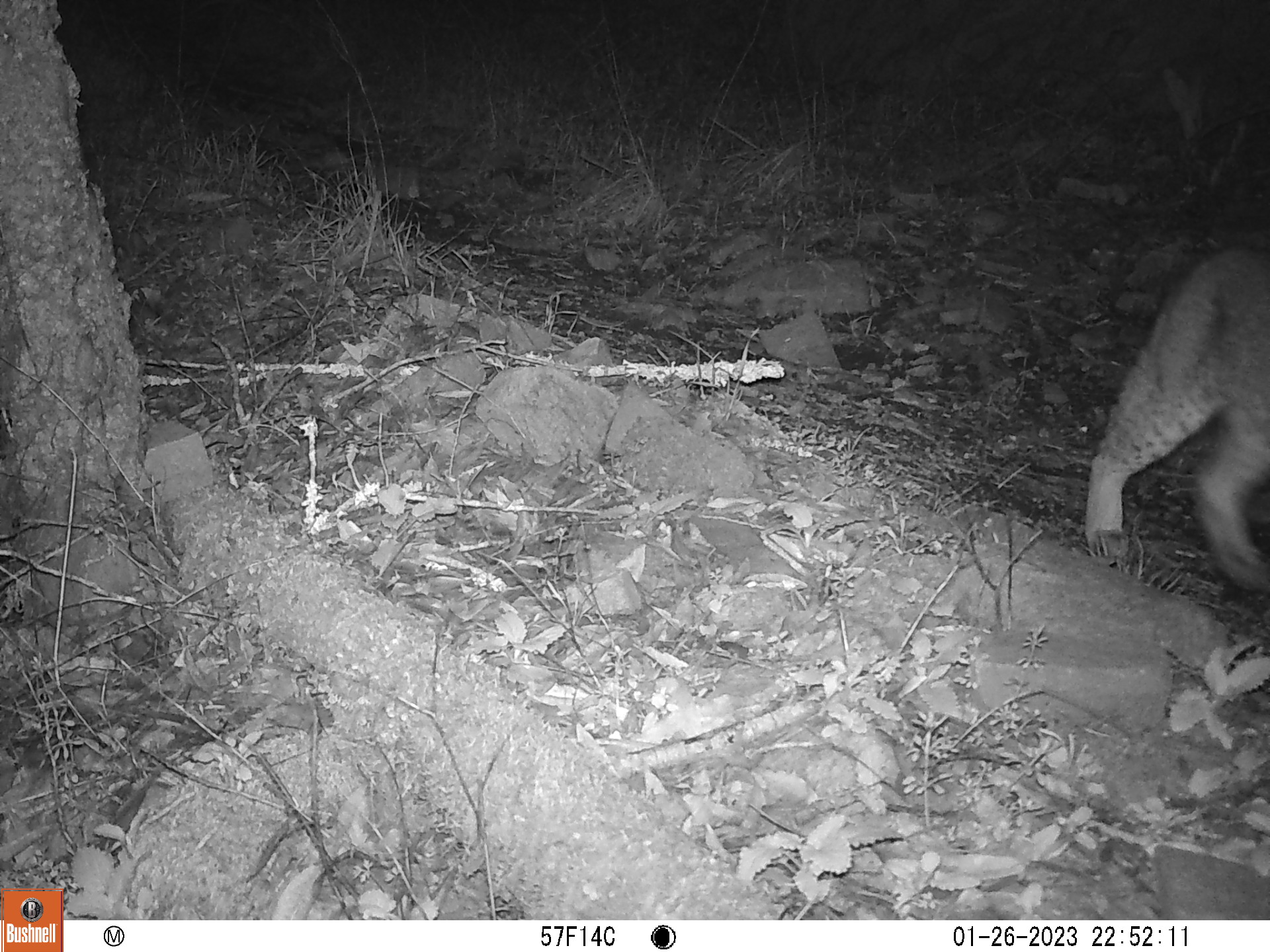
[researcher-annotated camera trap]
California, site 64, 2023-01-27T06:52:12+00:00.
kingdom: Animalia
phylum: Chordata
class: Mammalia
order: Carnivora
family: Felidae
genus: Lynx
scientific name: Lynx rufus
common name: bobcat